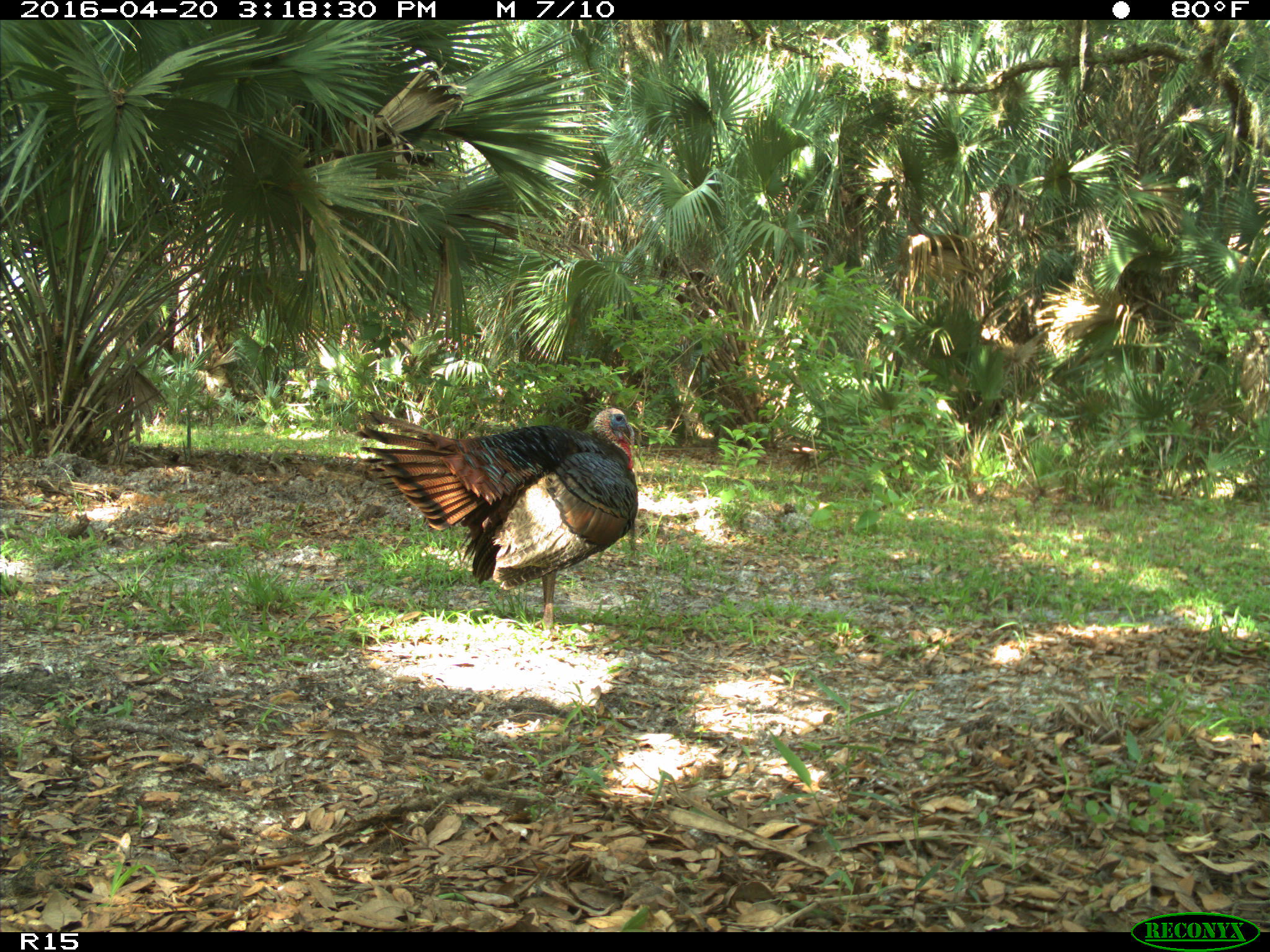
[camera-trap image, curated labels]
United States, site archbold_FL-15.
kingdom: Animalia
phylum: Chordata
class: Aves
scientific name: Aves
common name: birds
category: unidentified bird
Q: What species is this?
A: Unidentified bird (birds) (Aves).